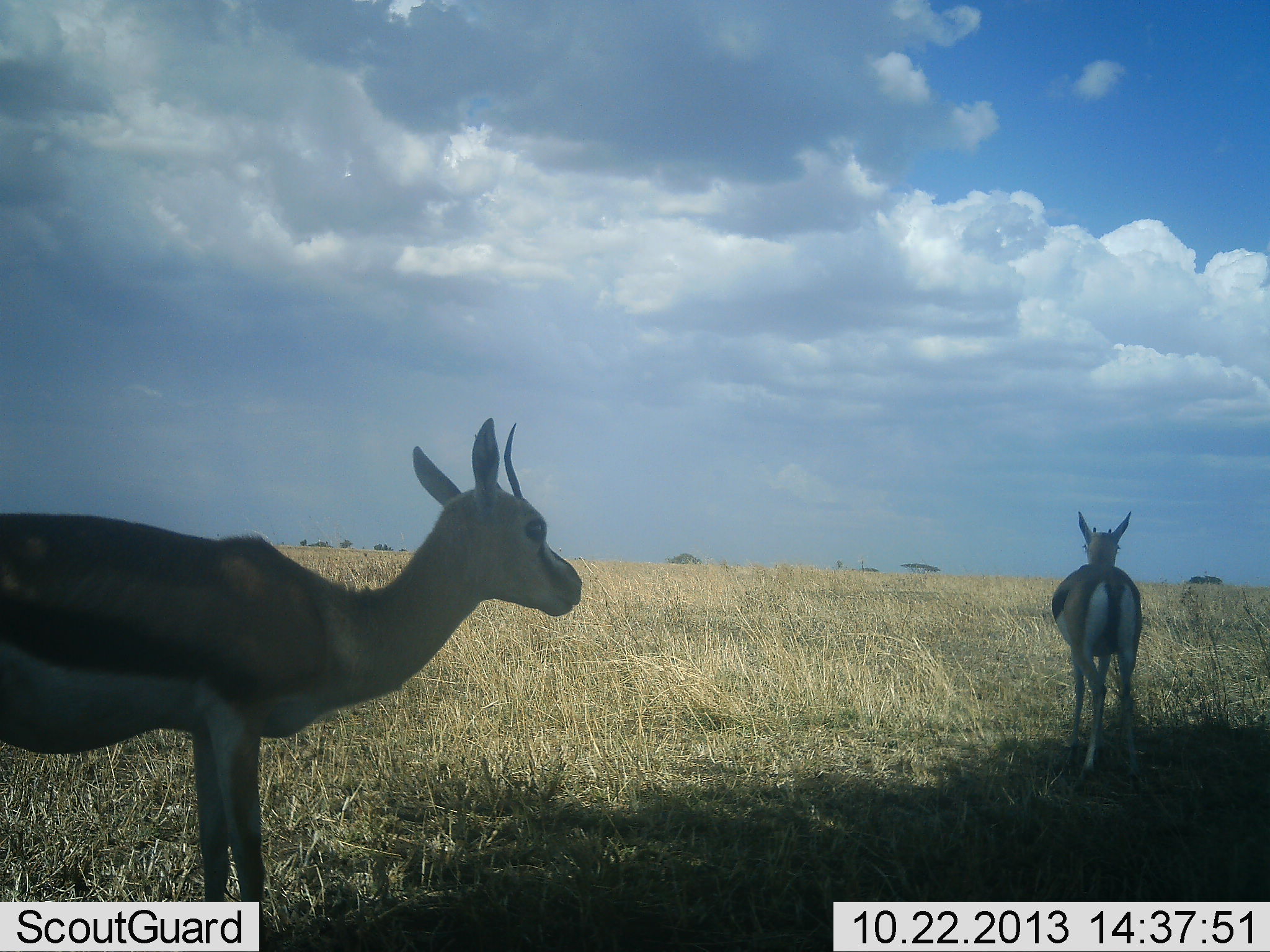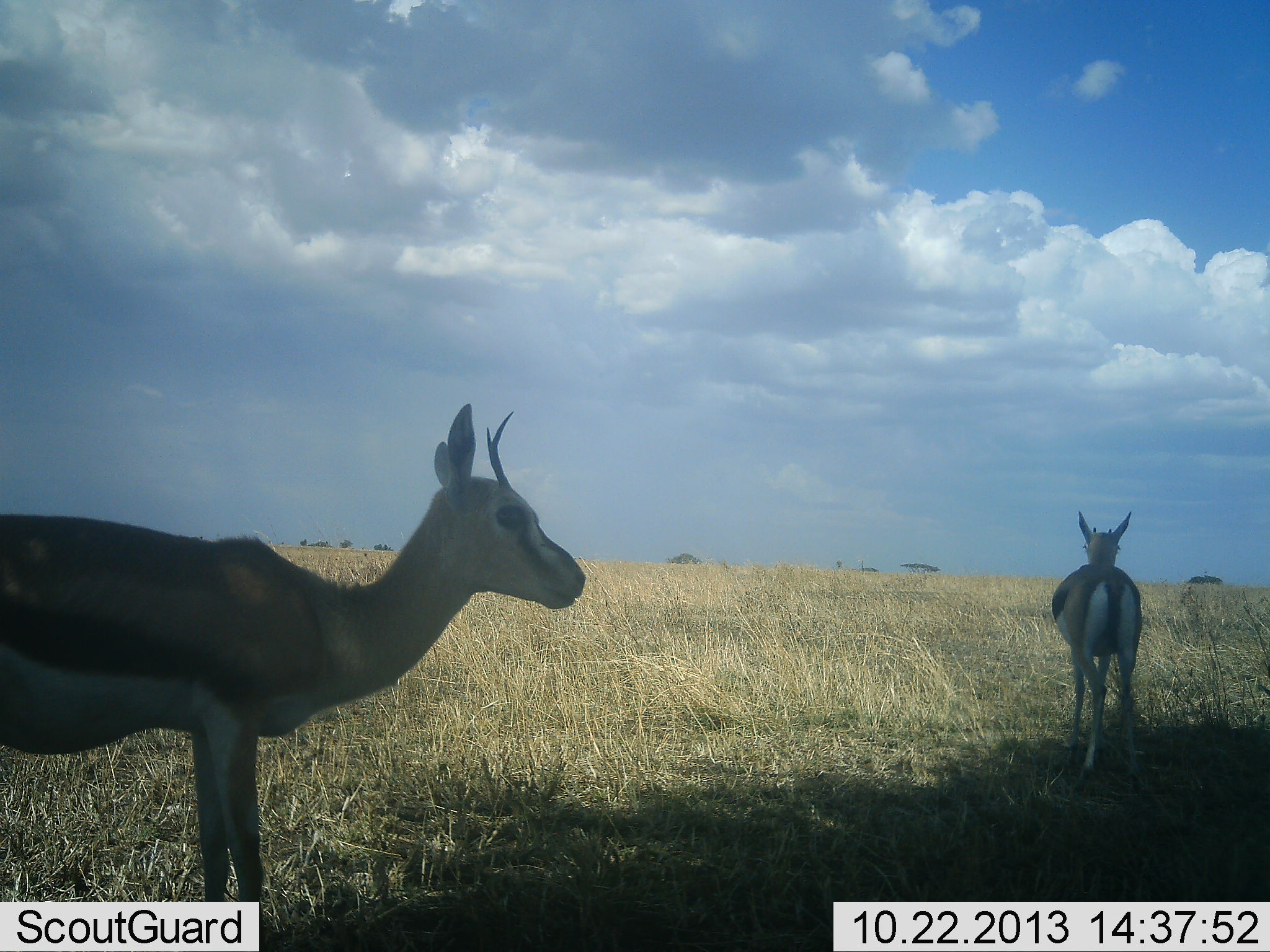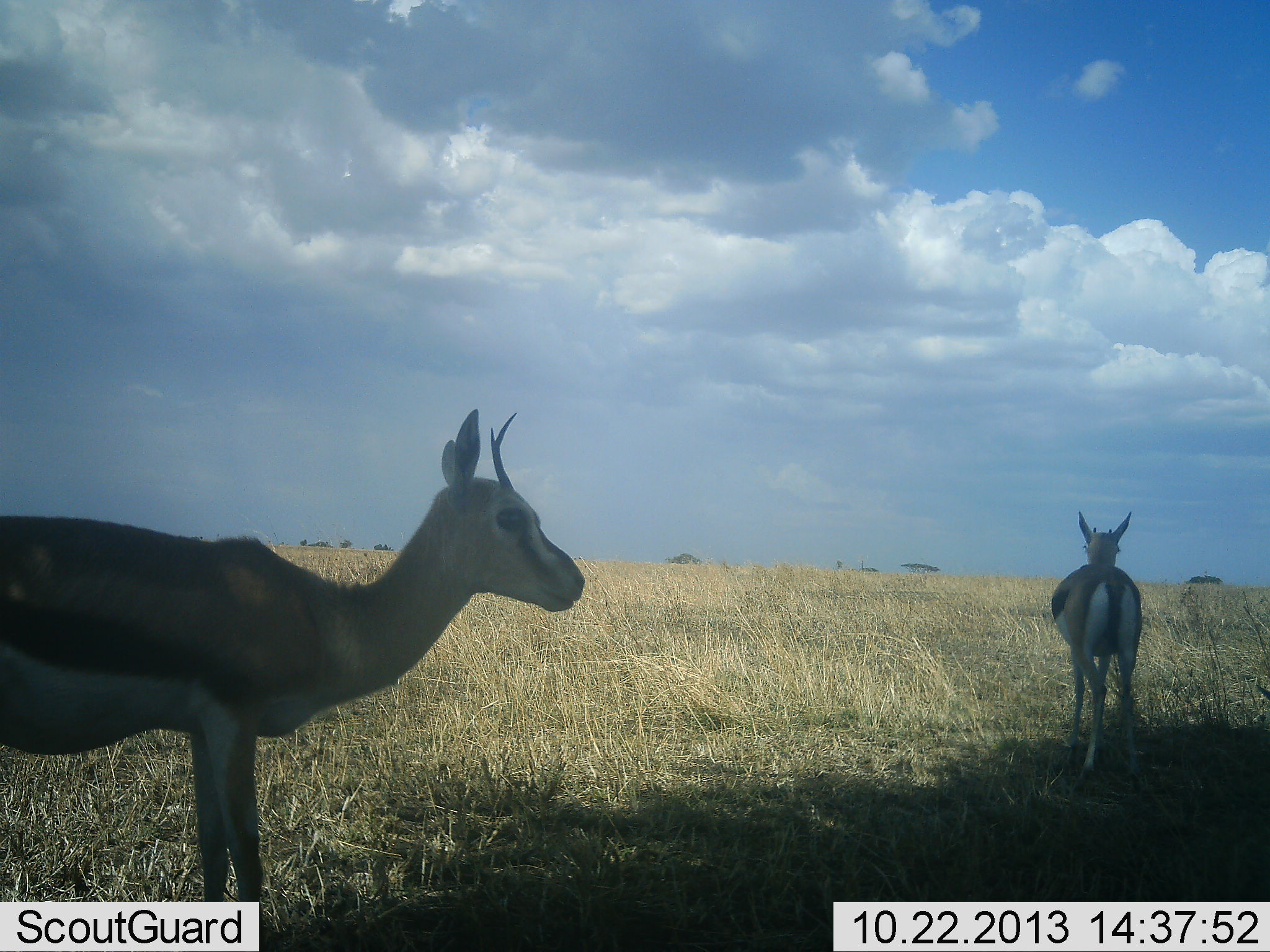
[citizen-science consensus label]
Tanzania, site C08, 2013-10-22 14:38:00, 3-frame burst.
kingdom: Animalia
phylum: Chordata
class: Mammalia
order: Artiodactyla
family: Bovidae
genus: Eudorcas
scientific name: Eudorcas thomsonii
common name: thomson's gazelle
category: gazellethomsons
Gazellethomsons (thomson's gazelle) (Eudorcas thomsonii), count 2. Behavior (volunteer vote fractions): standing 97%, resting 3%, moving 6%, interacting 0%. Young present (vote fraction): 3%. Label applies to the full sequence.